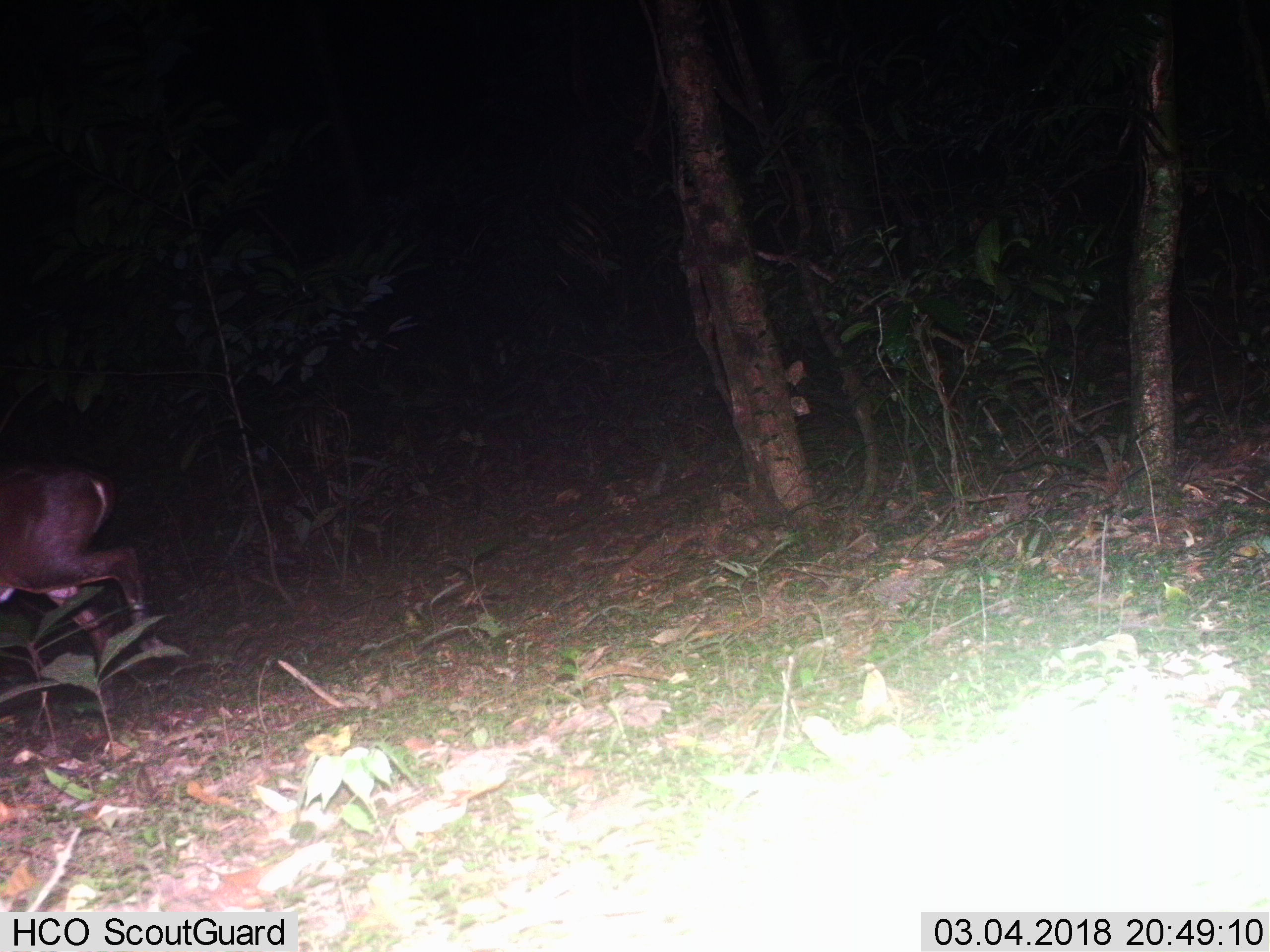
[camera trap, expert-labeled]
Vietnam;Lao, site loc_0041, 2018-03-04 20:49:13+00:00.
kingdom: Animalia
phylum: Chordata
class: Mammalia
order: Artiodactyla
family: Cervidae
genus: Muntiacus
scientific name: Muntiacus vuquangensis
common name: large-antlered muntjac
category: large antlered muntjac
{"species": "large antlered muntjac (large-antlered muntjac) (Muntiacus vuquangensis)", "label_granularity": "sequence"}